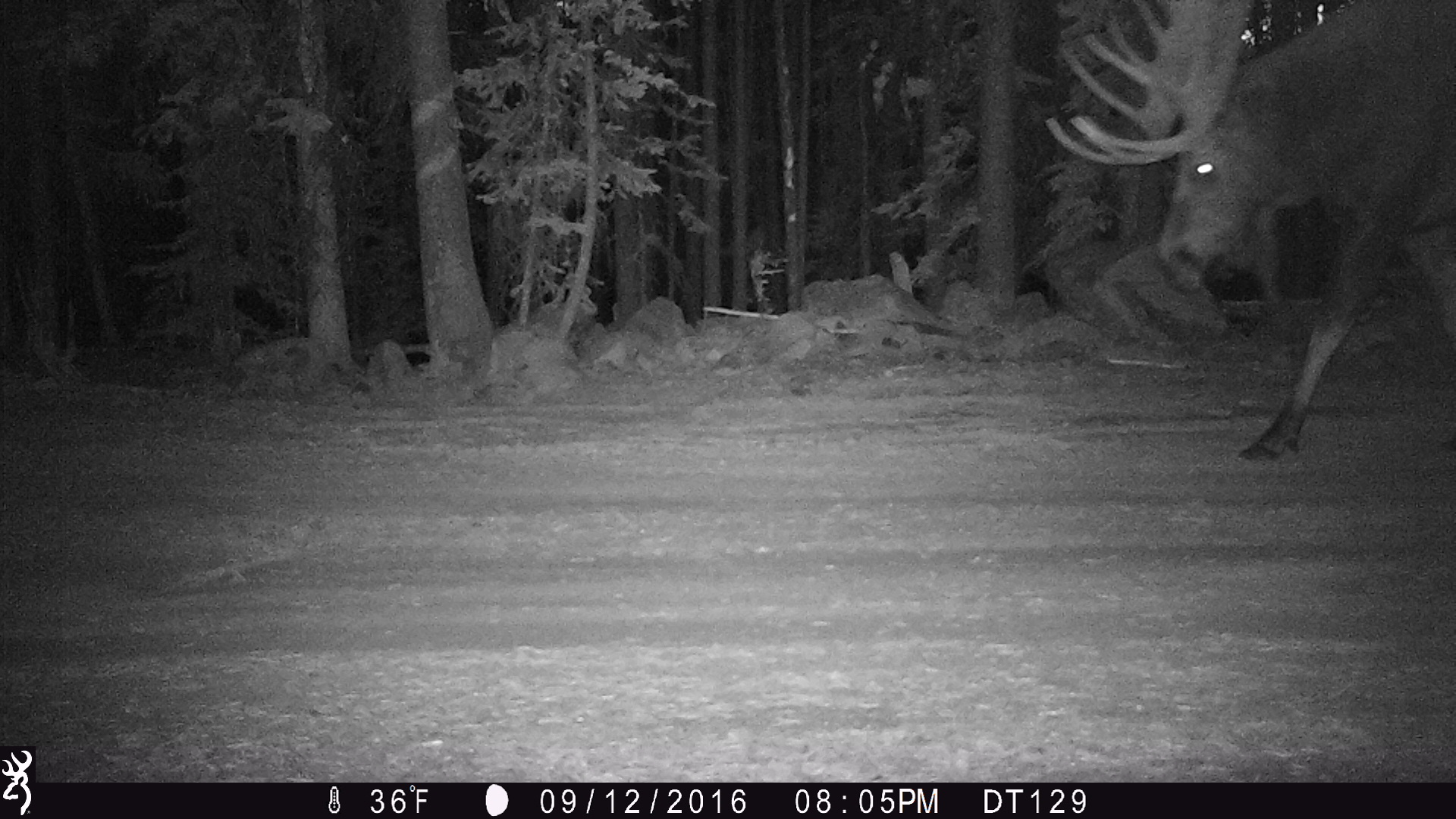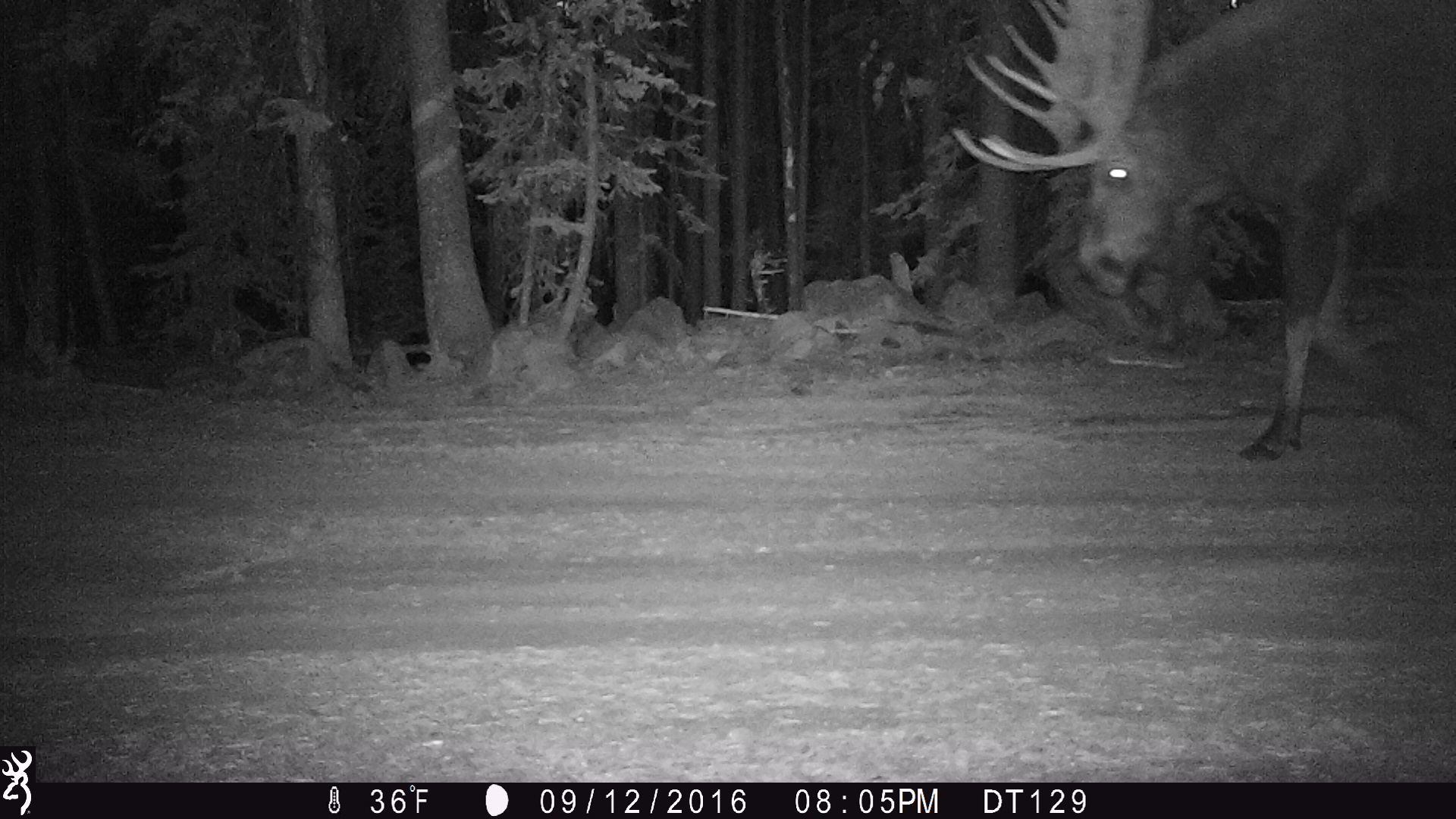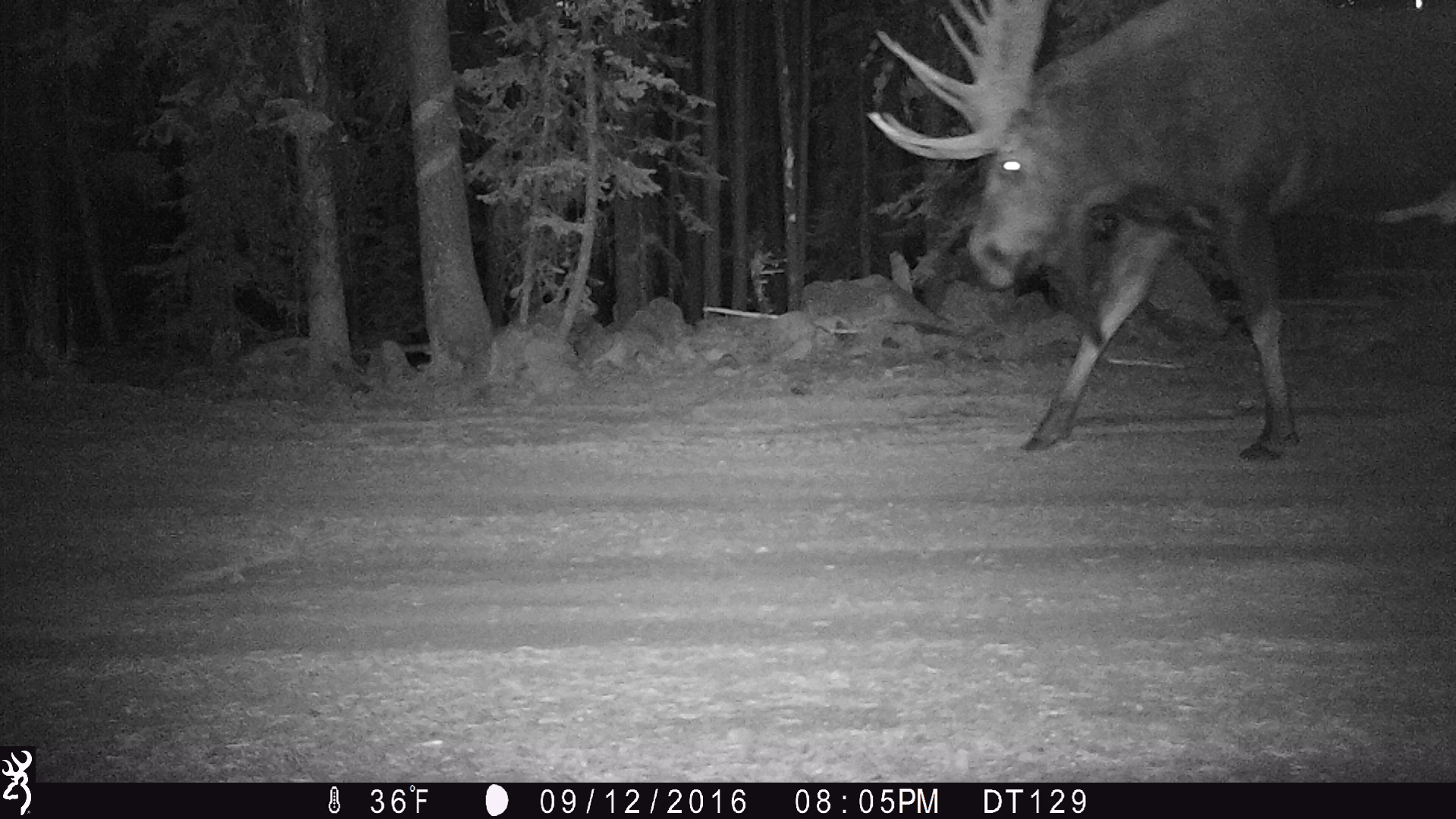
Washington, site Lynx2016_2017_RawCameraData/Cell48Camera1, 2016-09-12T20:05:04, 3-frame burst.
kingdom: Animalia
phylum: Chordata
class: Mammalia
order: Artiodactyla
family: Cervidae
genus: Alces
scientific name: Alces alces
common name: moose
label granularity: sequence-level